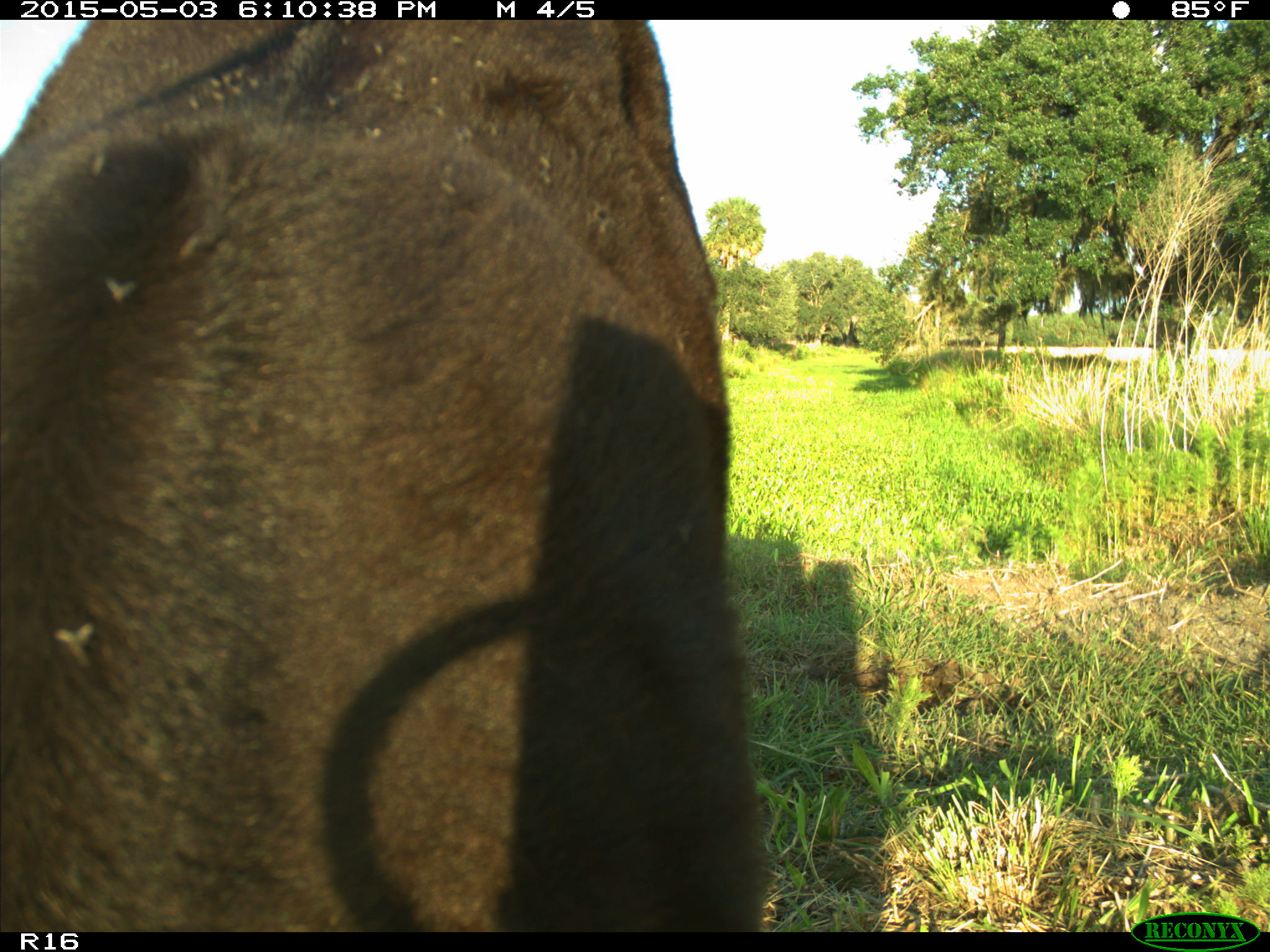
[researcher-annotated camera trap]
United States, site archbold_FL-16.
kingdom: Animalia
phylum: Chordata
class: Mammalia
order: Artiodactyla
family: Bovidae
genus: Bos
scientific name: Bos taurus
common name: domestic cow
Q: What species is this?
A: Bos taurus (domestic cow).